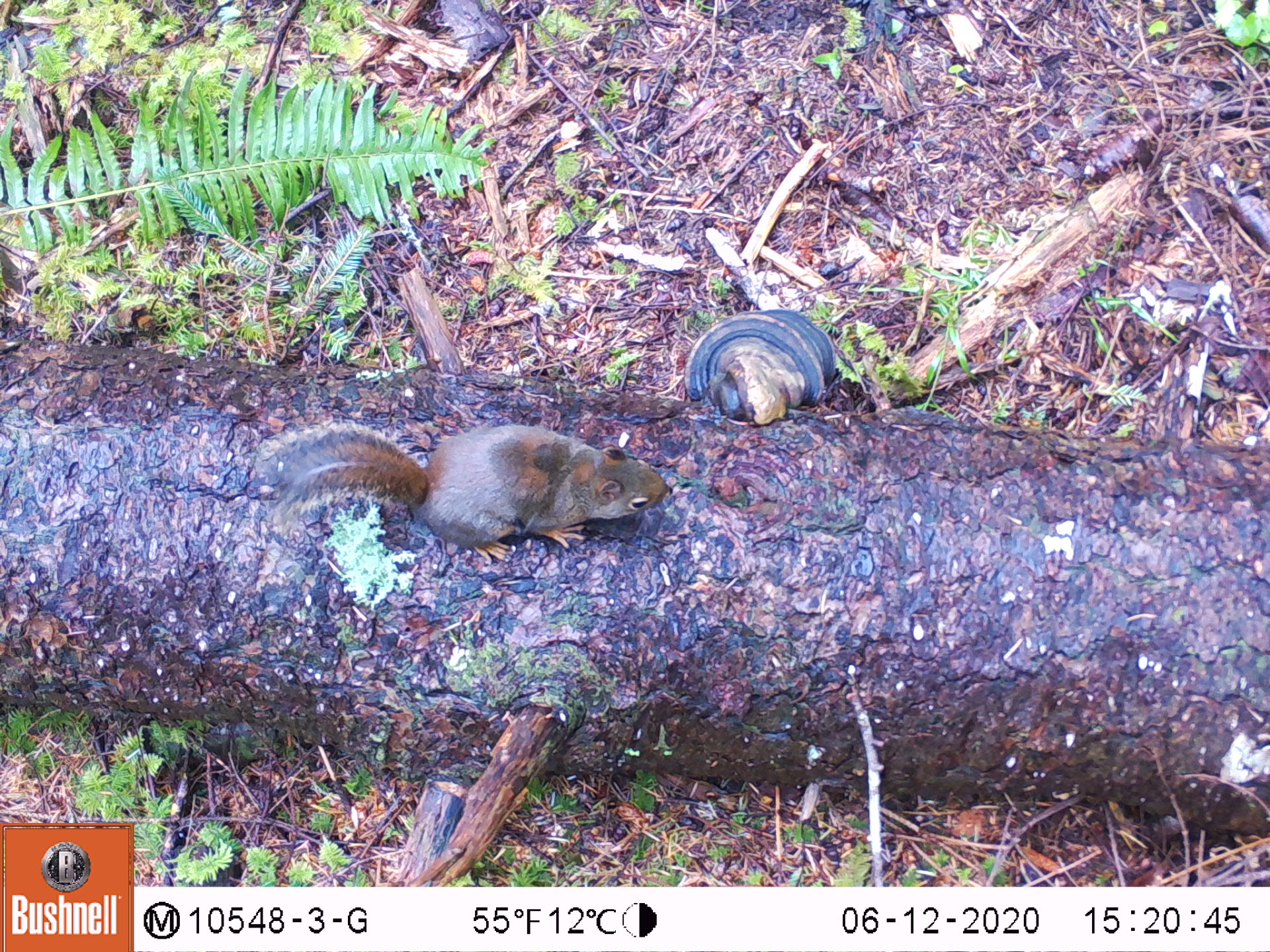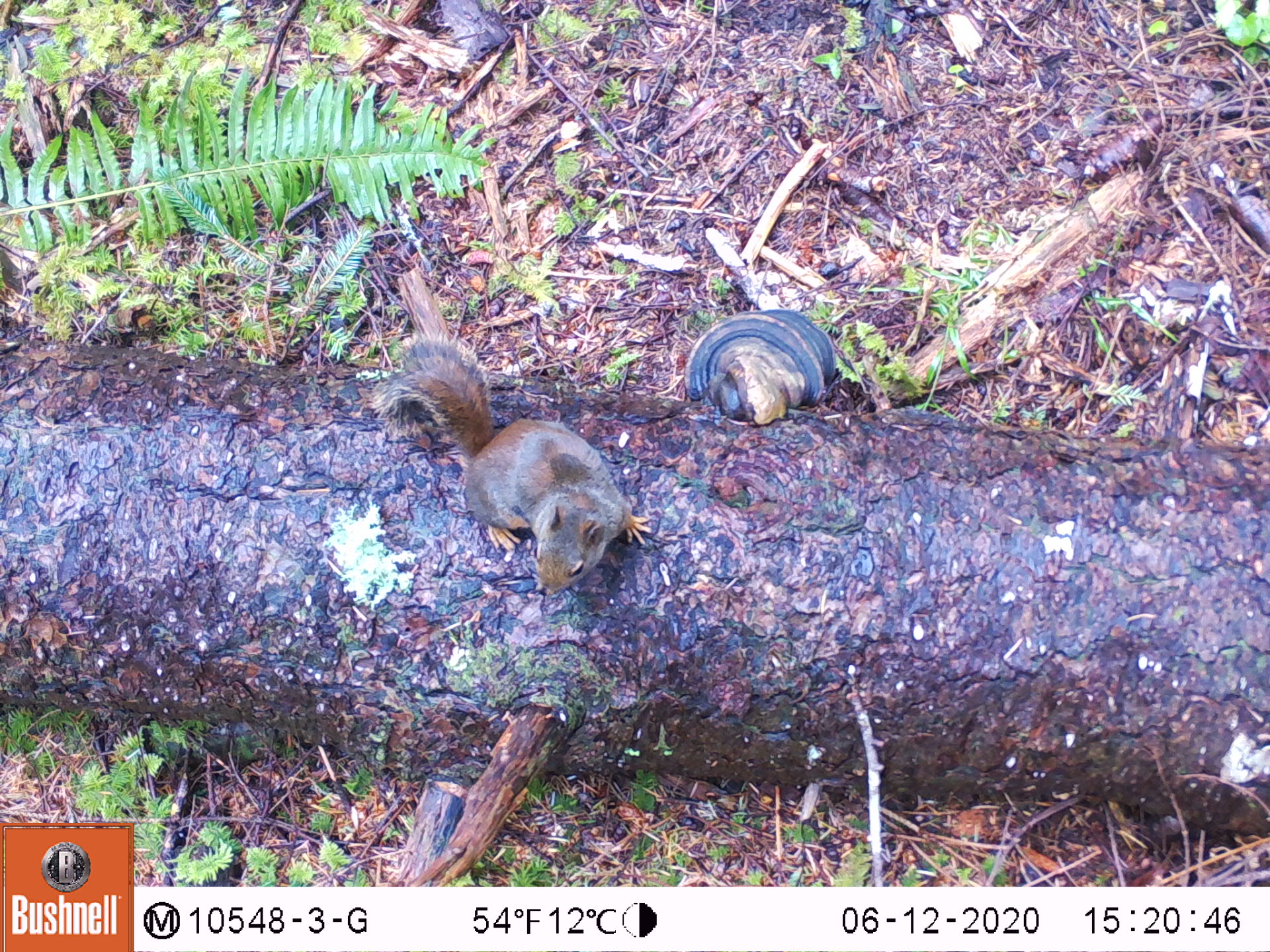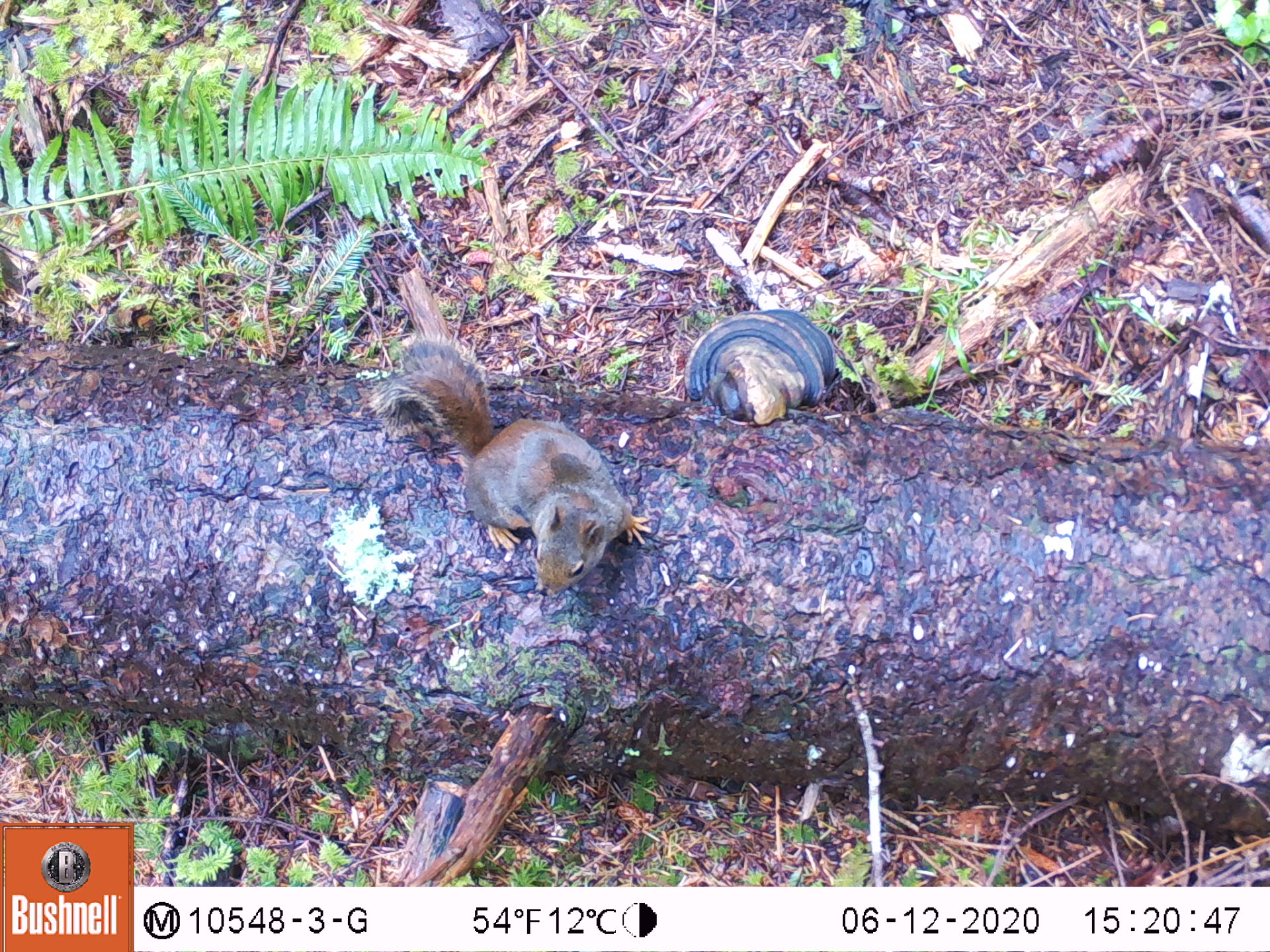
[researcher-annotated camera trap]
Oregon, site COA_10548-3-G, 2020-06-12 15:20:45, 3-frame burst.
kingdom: Animalia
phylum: Chordata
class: Mammalia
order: Rodentia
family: Sciuridae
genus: Tamiasciurus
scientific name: Tamiasciurus douglasii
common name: douglas squirrel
Douglas squirrel (Tamiasciurus douglasii).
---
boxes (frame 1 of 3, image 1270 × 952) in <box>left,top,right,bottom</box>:
douglas squirrel: <box>251,417,674,555</box>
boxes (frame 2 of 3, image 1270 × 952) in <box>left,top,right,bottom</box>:
douglas squirrel: <box>385,330,668,592</box>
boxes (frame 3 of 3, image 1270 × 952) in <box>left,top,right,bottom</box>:
douglas squirrel: <box>370,334,658,607</box>